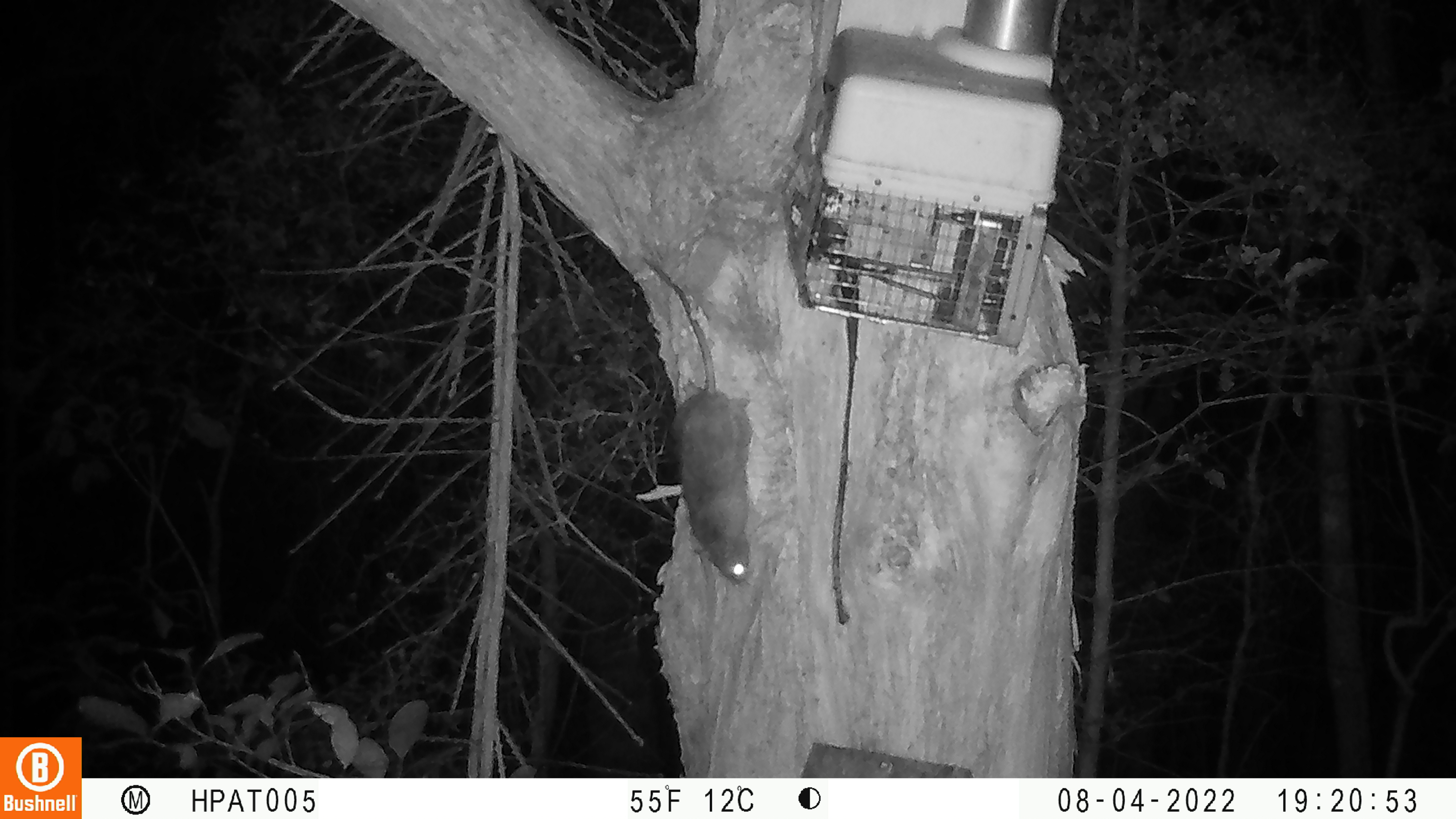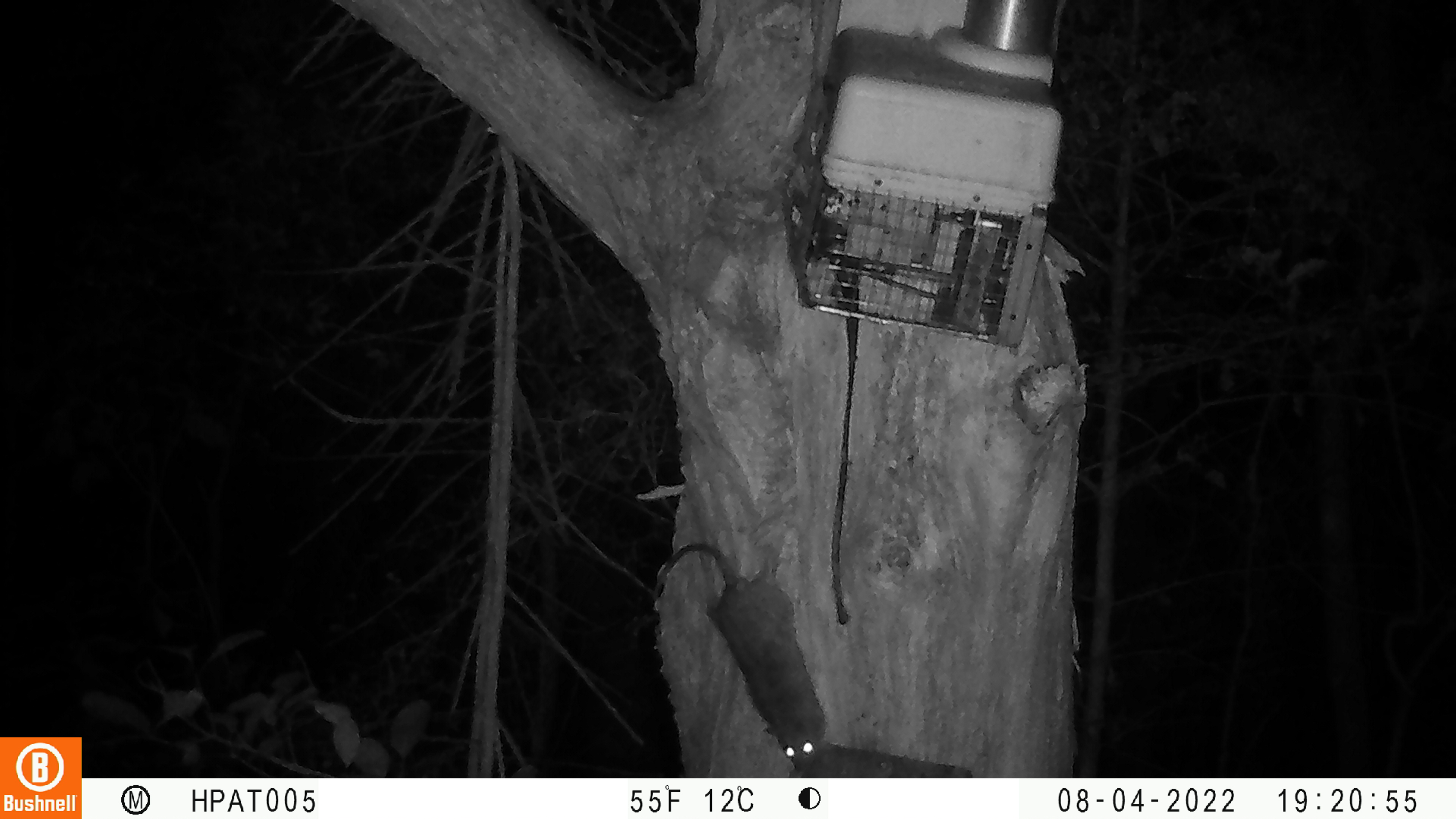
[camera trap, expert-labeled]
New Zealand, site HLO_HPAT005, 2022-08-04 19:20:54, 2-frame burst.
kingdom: Animalia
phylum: Chordata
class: Mammalia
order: Rodentia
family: Muridae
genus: Rattus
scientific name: Rattus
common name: rat